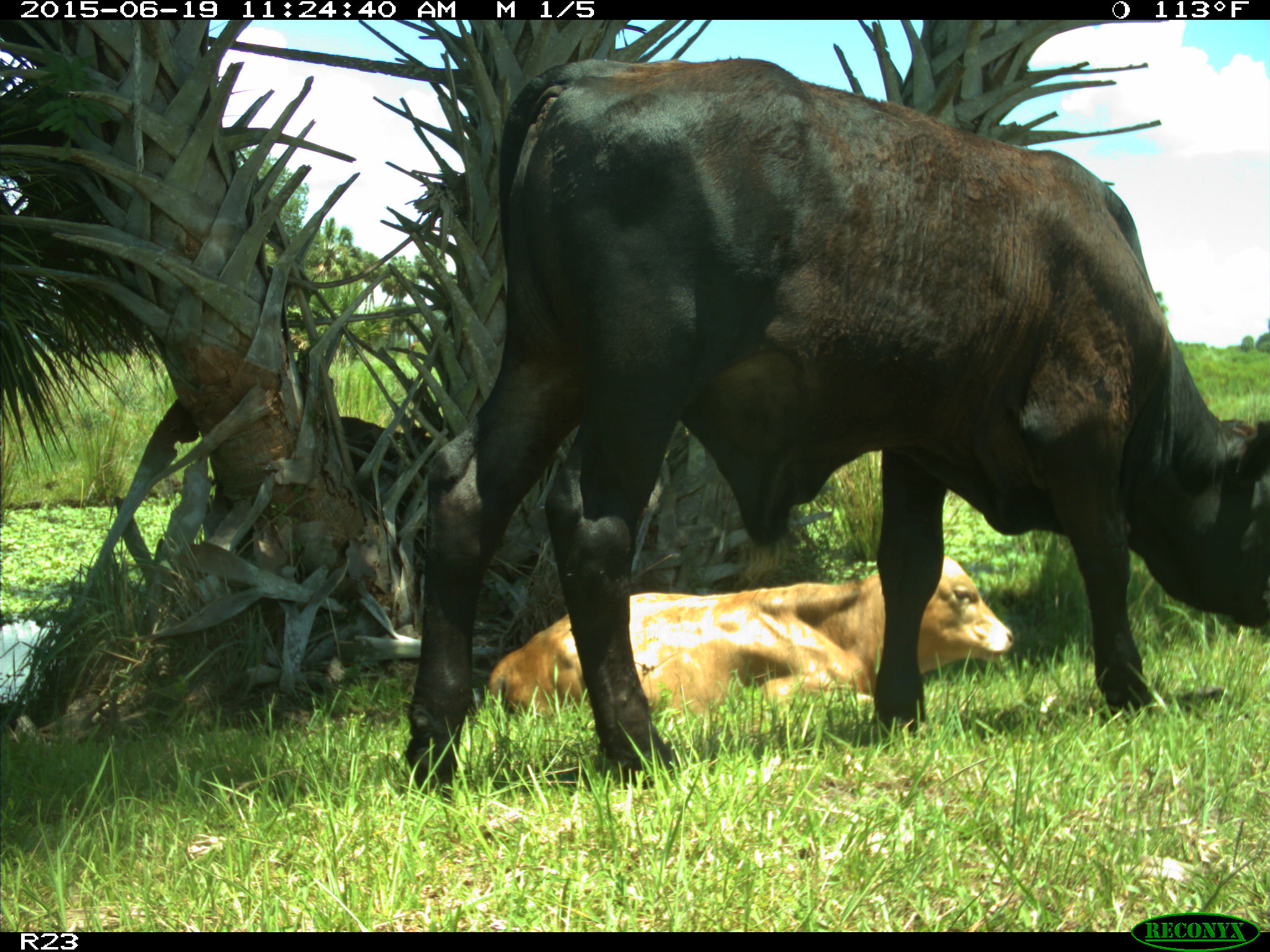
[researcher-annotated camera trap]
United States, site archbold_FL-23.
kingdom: Animalia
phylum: Chordata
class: Mammalia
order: Artiodactyla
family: Bovidae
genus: Bos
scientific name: Bos taurus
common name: domestic cow